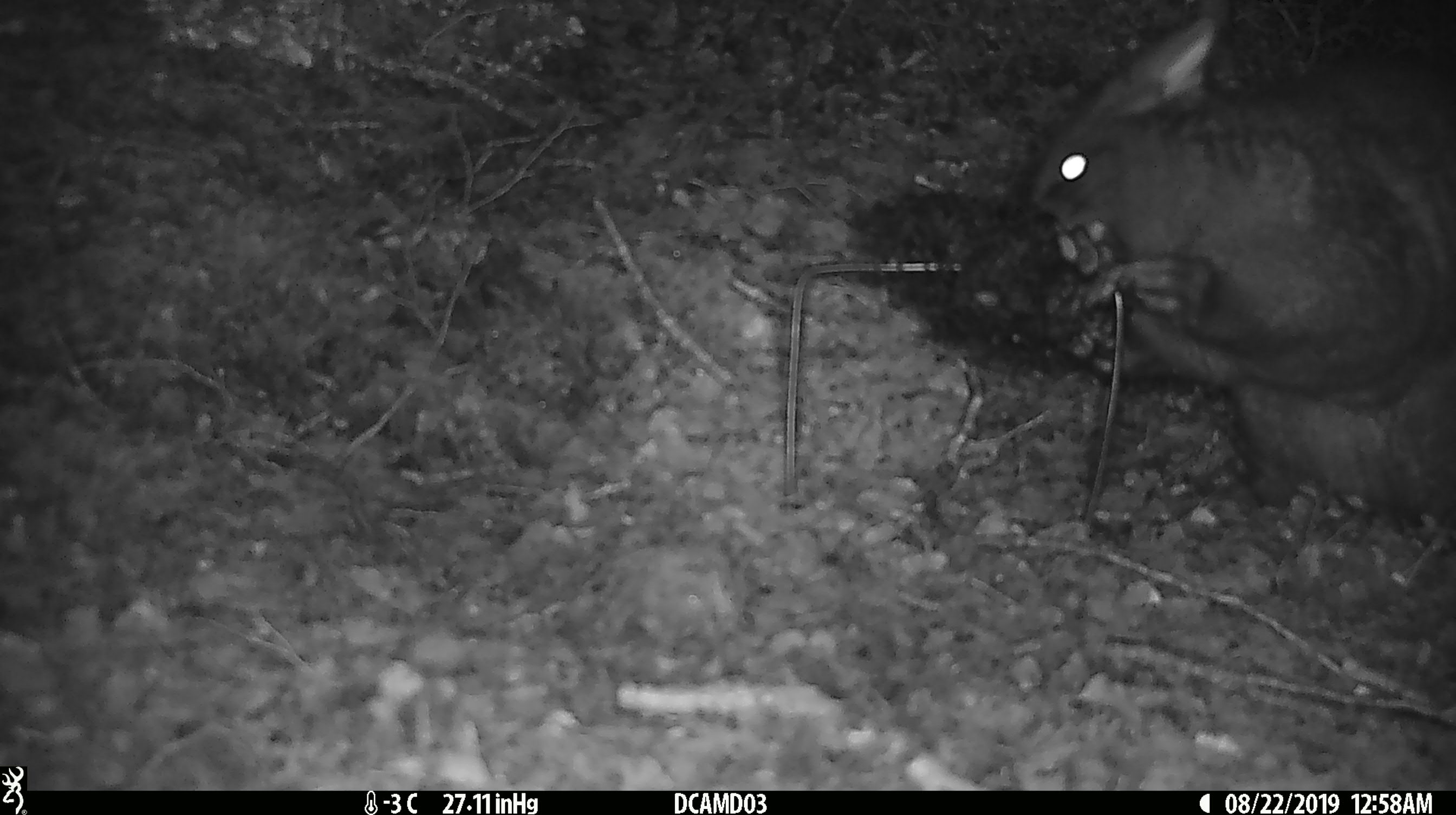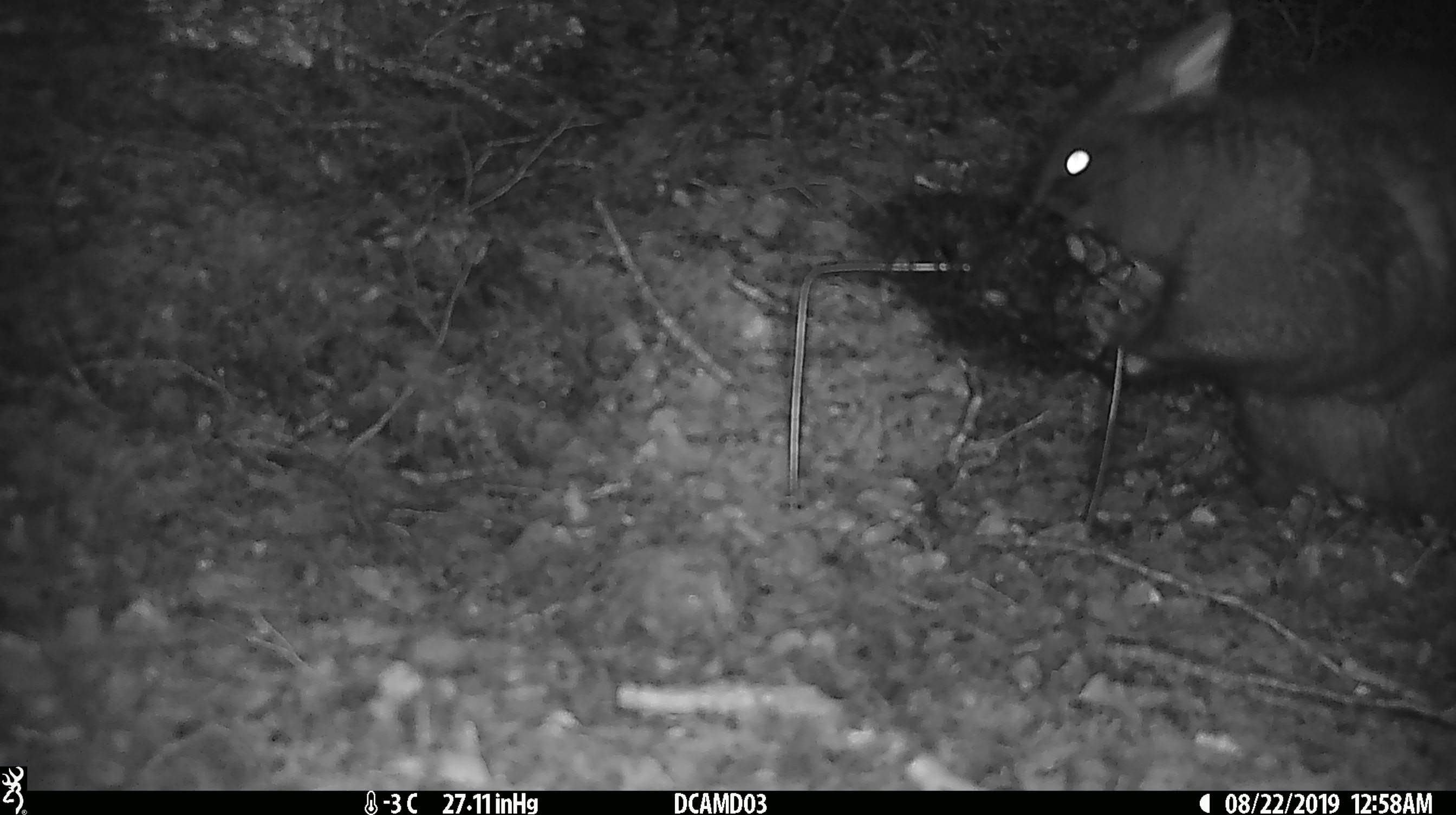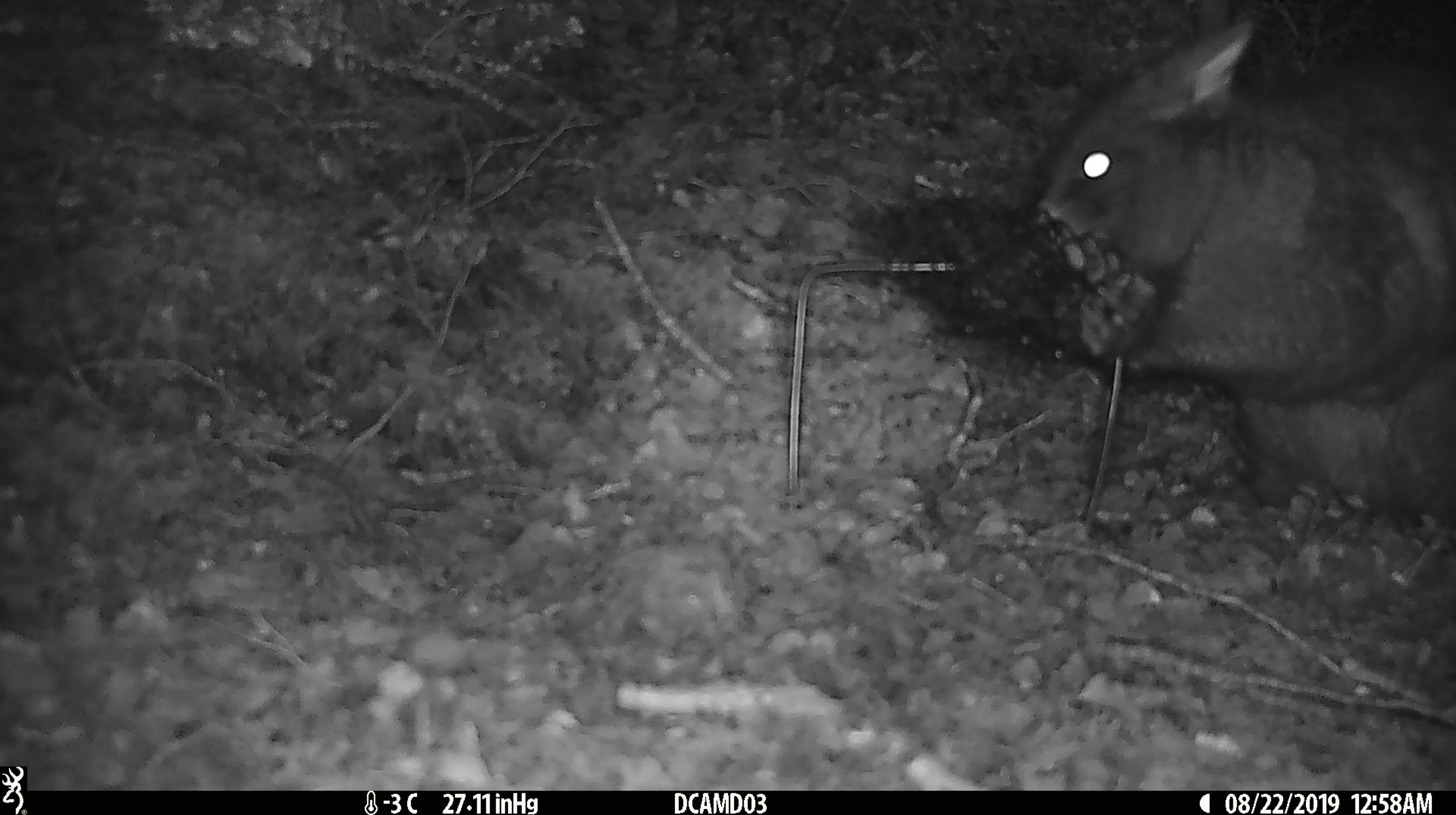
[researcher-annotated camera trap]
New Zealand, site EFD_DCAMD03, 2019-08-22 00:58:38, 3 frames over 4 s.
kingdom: Animalia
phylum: Chordata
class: Mammalia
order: Diprotodontia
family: Phalangeridae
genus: Trichosurus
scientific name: Trichosurus vulpecula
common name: common brushtail possum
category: possum